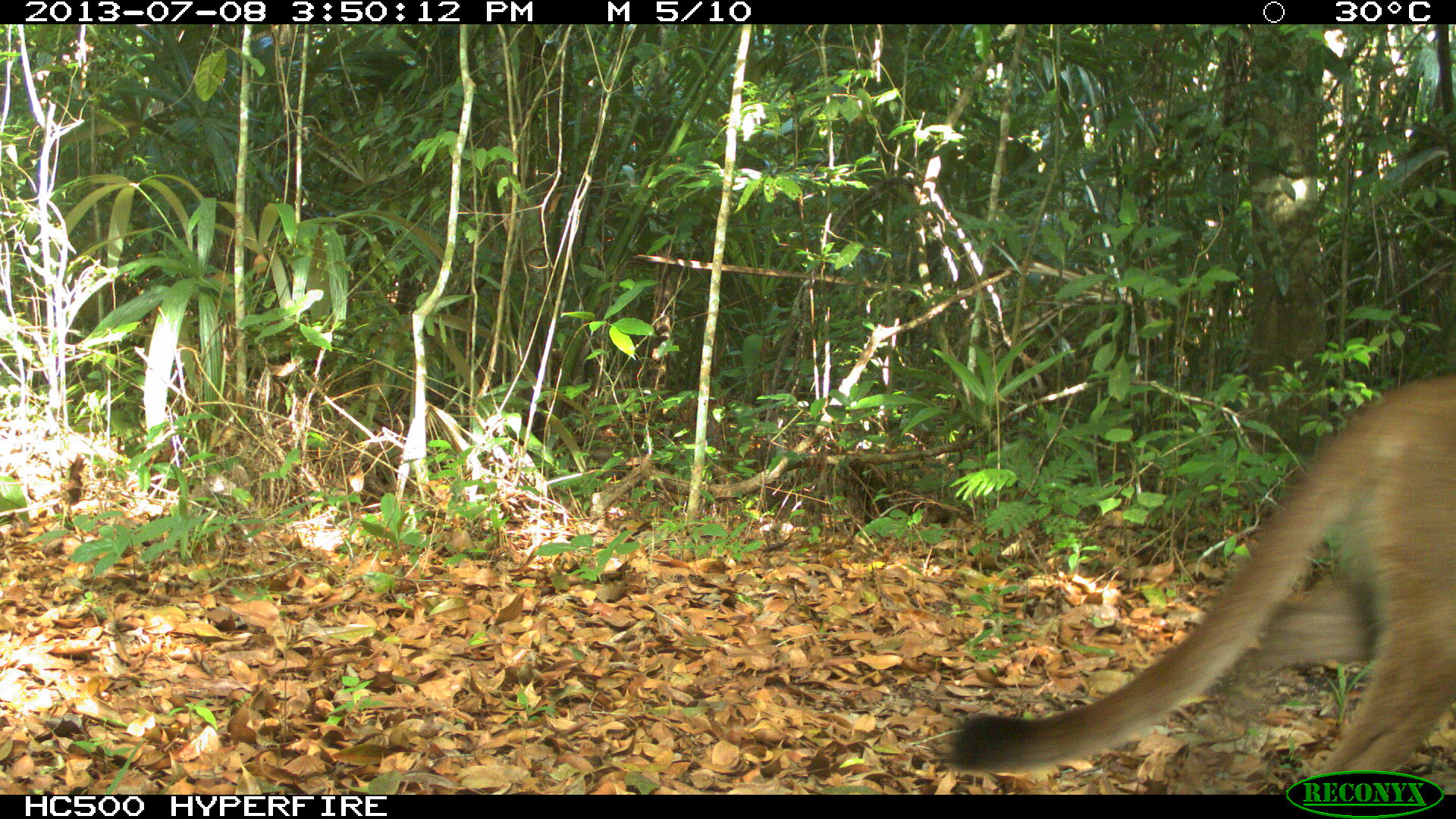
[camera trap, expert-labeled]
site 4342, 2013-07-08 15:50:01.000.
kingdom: Animalia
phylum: Chordata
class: Mammalia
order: Carnivora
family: Felidae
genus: Puma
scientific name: Puma concolor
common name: mountain lion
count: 1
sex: female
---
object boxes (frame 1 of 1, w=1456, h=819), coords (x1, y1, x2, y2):
puma concolor: (939, 375, 1456, 793)